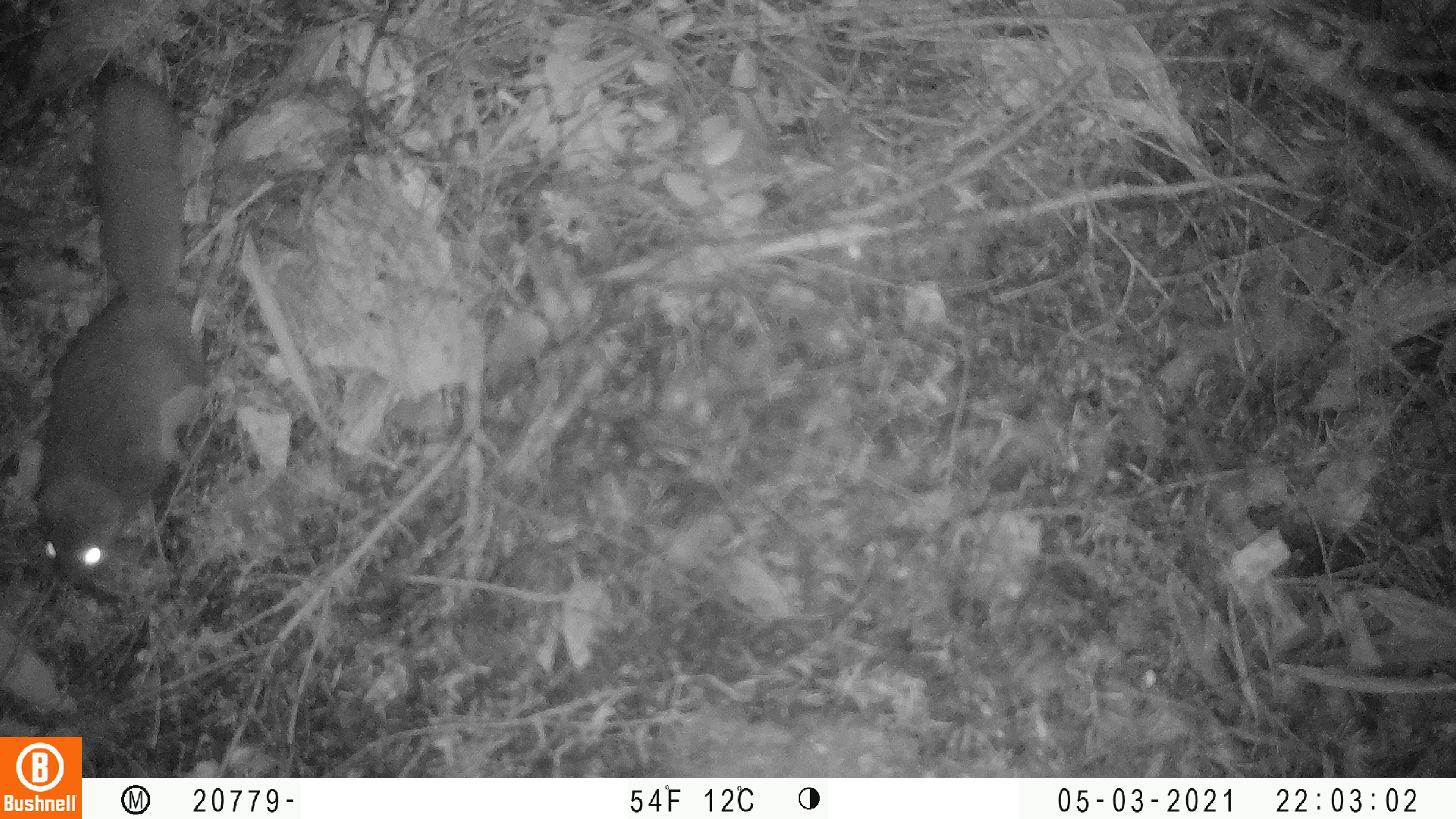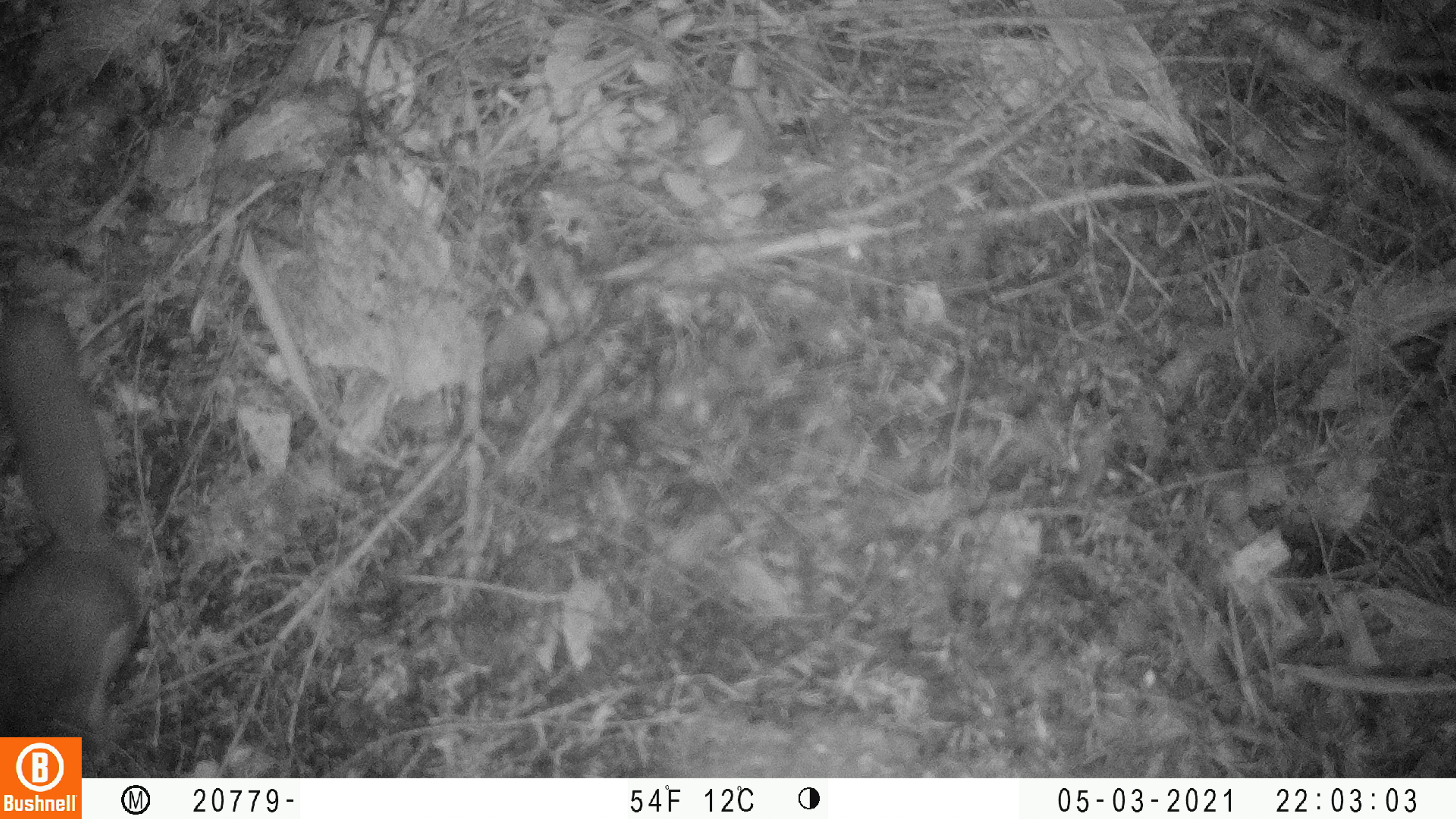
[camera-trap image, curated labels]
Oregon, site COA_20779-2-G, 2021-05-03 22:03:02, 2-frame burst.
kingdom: Animalia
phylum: Chordata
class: Mammalia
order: Rodentia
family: Sciuridae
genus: Glaucomys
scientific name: Glaucomys oregonensis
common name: humboldt's flying squirrel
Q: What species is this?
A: Humboldt's flying squirrel (Glaucomys oregonensis).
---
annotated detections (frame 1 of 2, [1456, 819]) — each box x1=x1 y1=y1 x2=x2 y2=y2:
humboldt's flying squirrel: x1=12 y1=49 x2=239 y2=599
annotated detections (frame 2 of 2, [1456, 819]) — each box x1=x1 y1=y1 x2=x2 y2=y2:
humboldt's flying squirrel: x1=0 y1=271 x2=166 y2=737